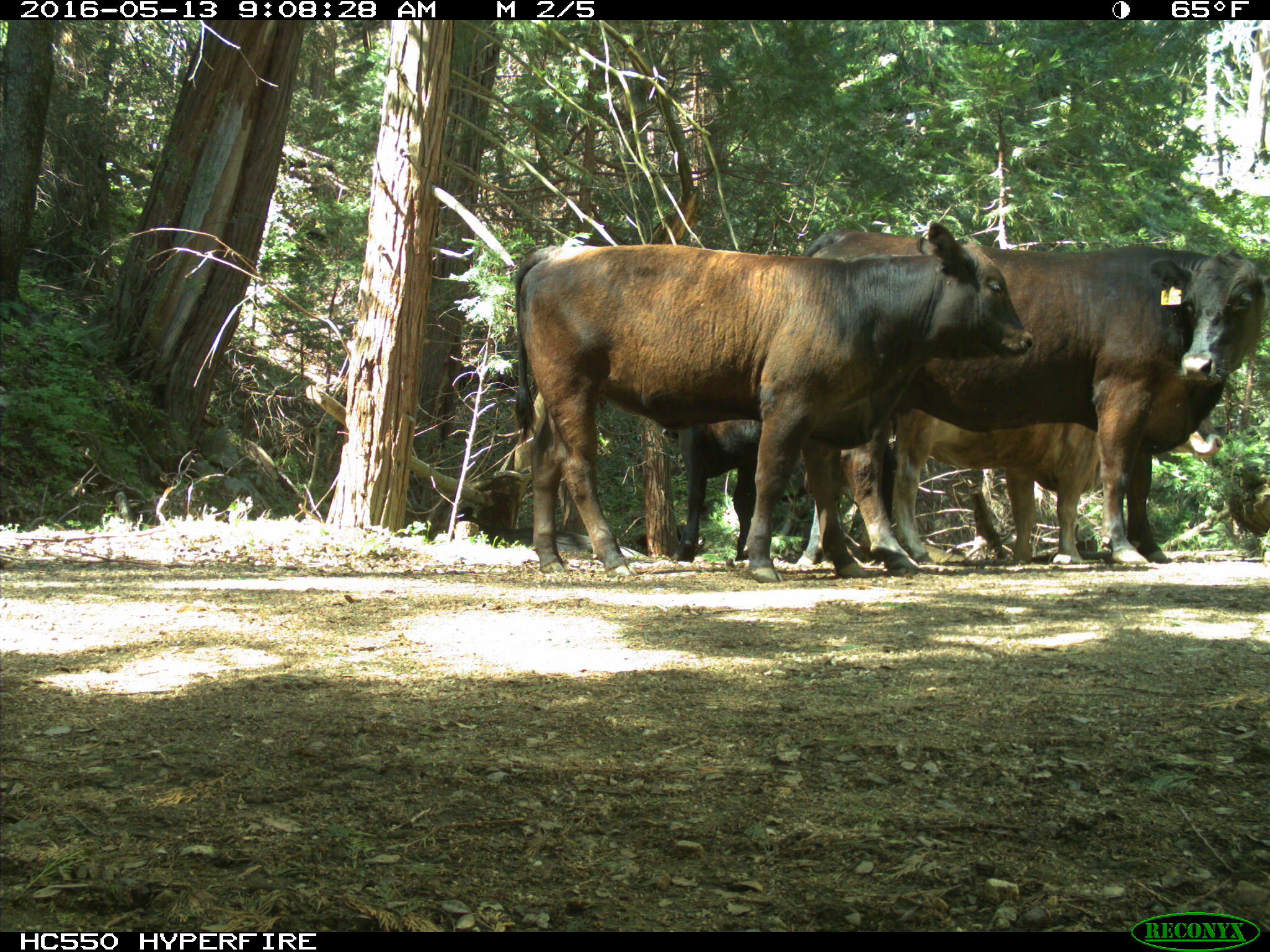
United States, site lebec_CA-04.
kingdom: Animalia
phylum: Chordata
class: Mammalia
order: Artiodactyla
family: Bovidae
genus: Bos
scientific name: Bos taurus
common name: domestic cow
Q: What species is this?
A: Bos taurus (domestic cow).